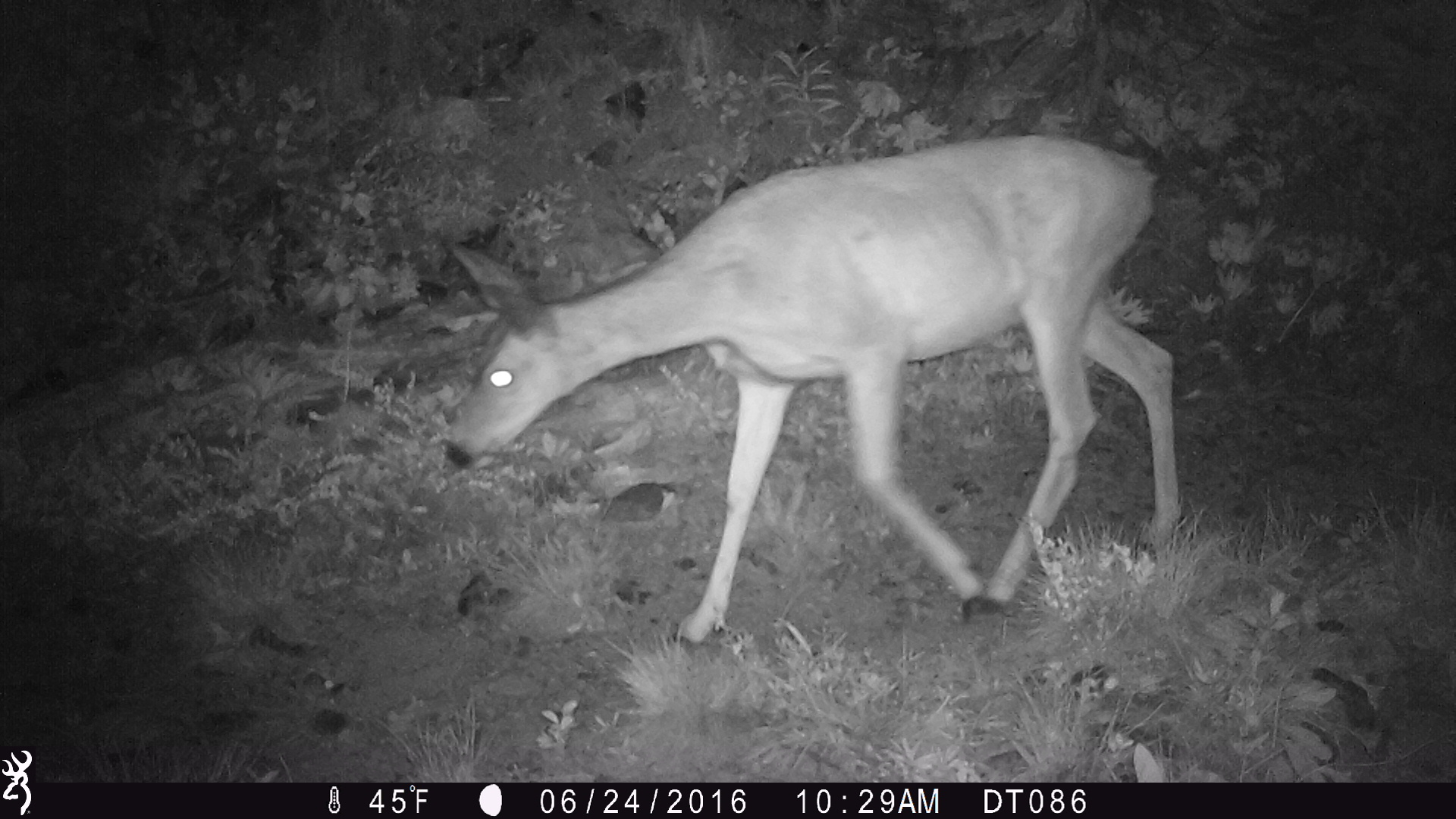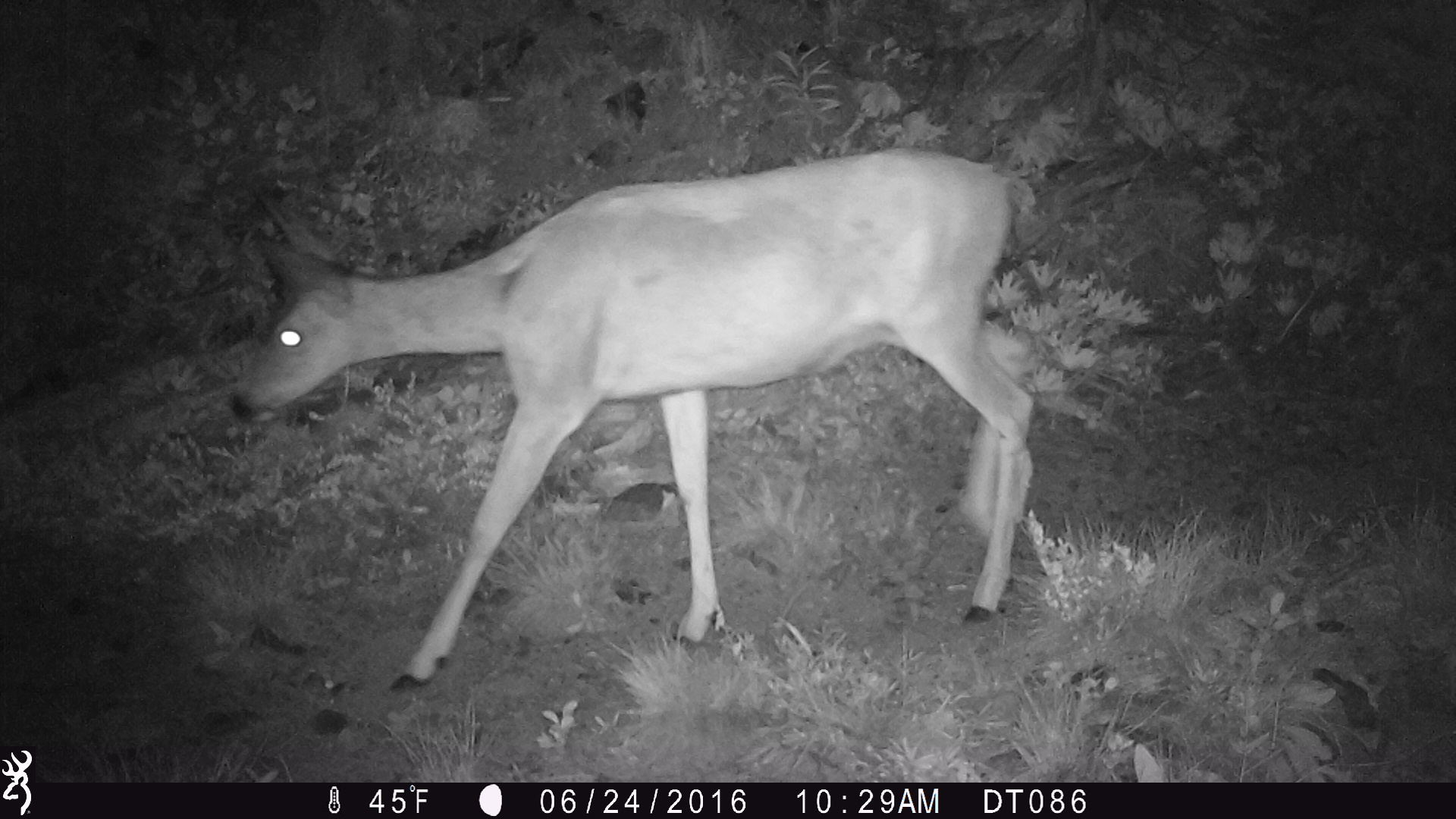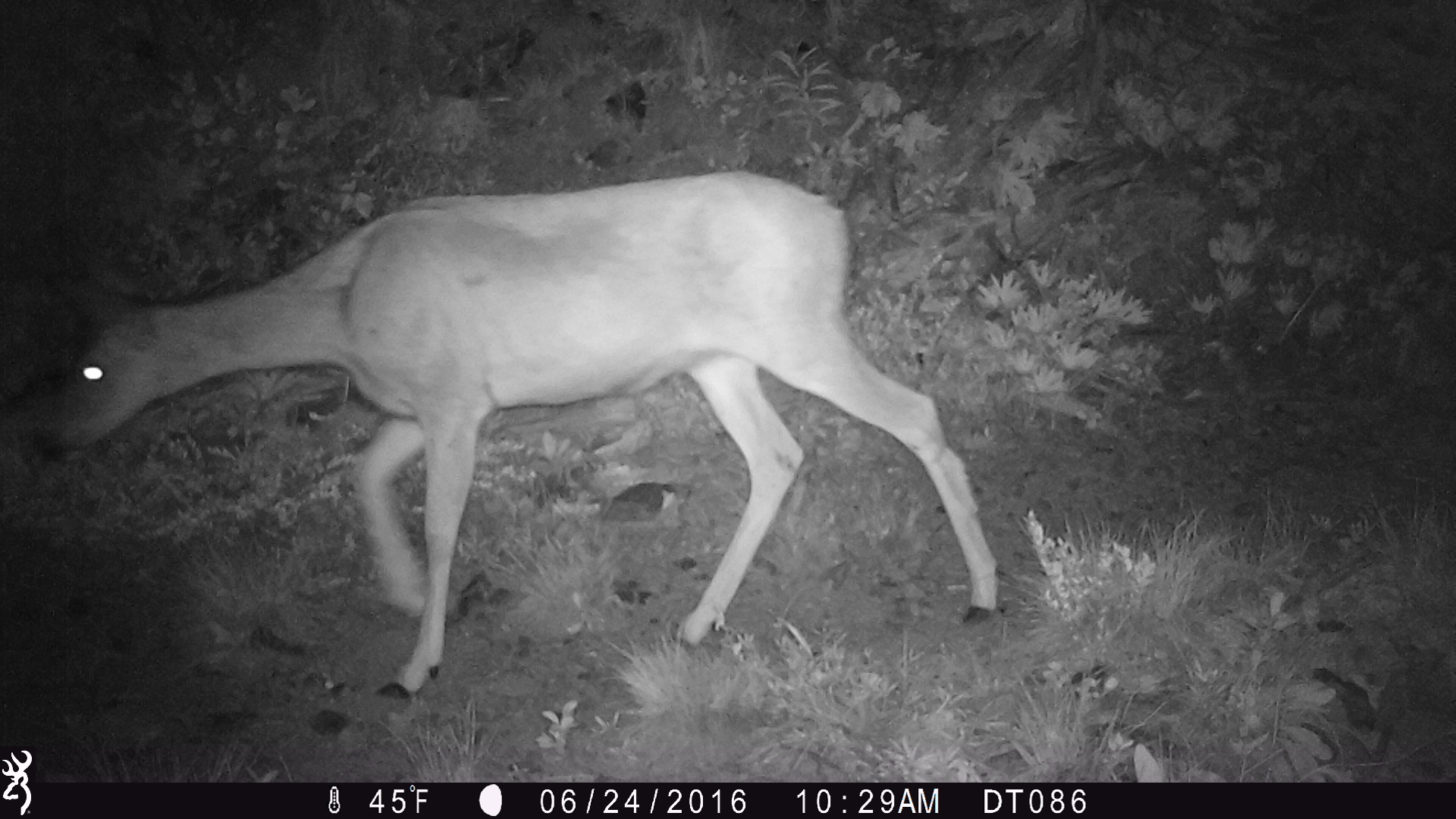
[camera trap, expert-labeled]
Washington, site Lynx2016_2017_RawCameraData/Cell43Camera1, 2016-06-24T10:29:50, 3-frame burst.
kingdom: Animalia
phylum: Chordata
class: Mammalia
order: Artiodactyla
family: Cervidae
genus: Odocoileus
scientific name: Odocoileus hemionus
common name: mule deer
Odocoileus hemionus (mule deer). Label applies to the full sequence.